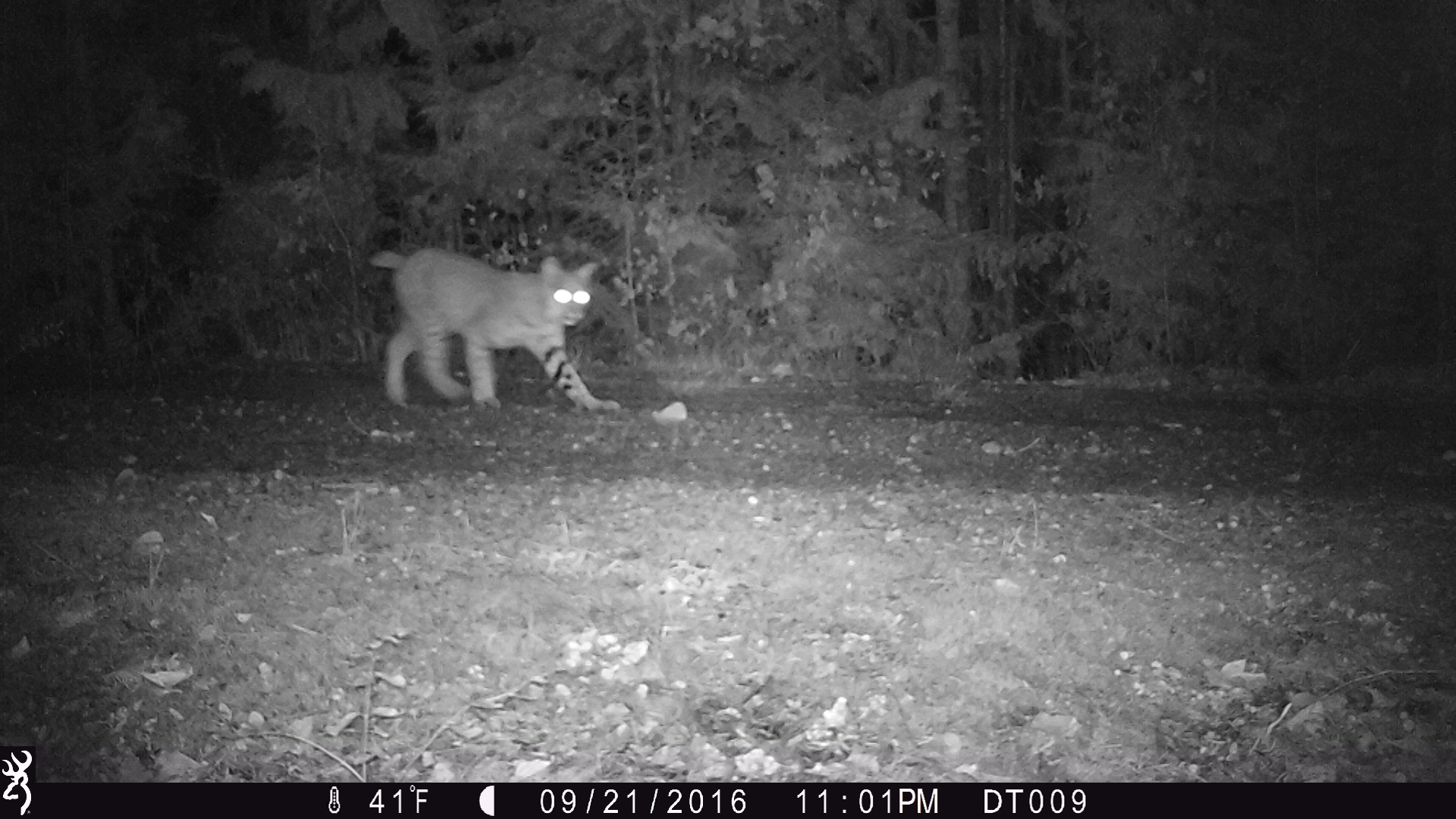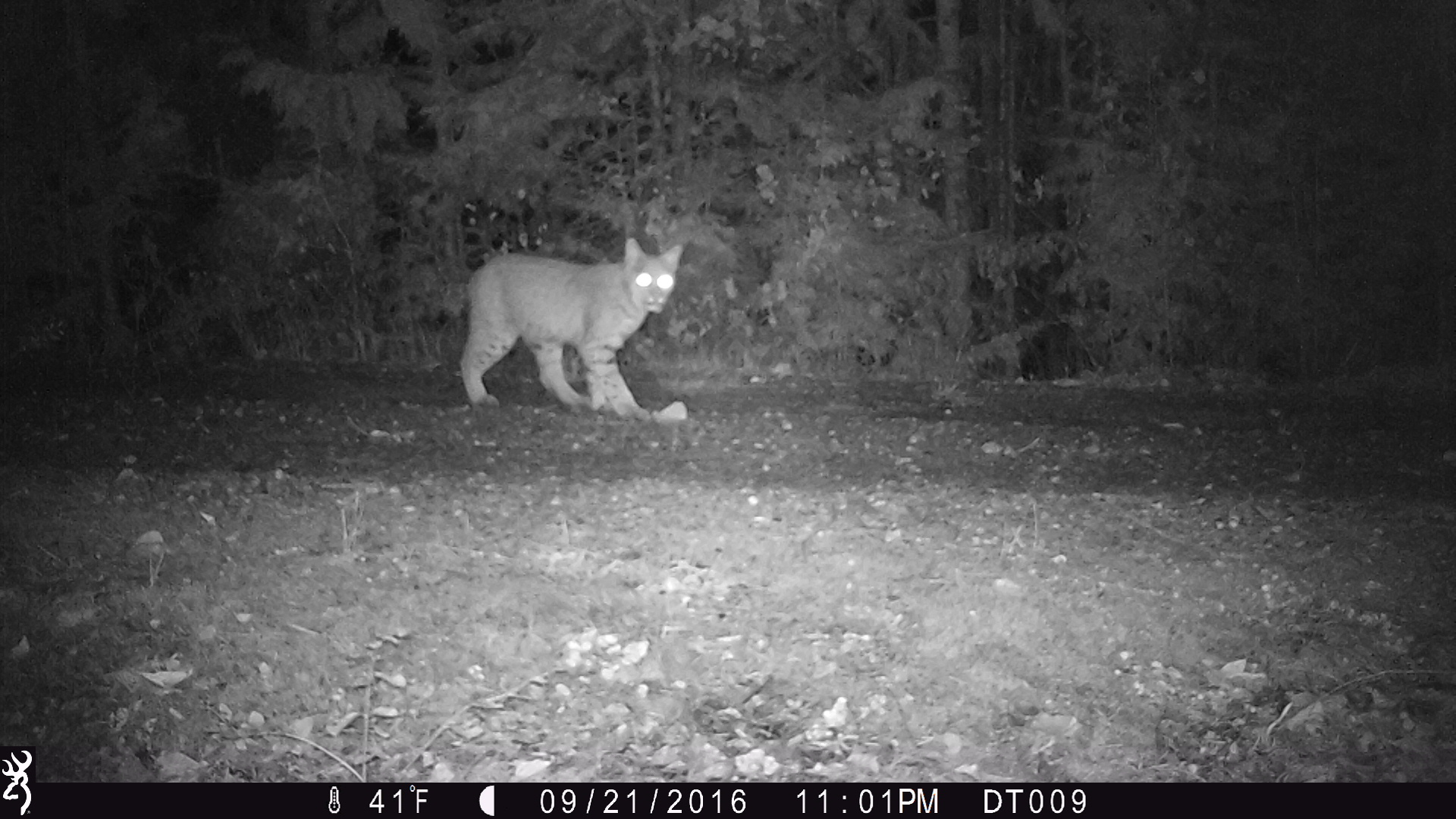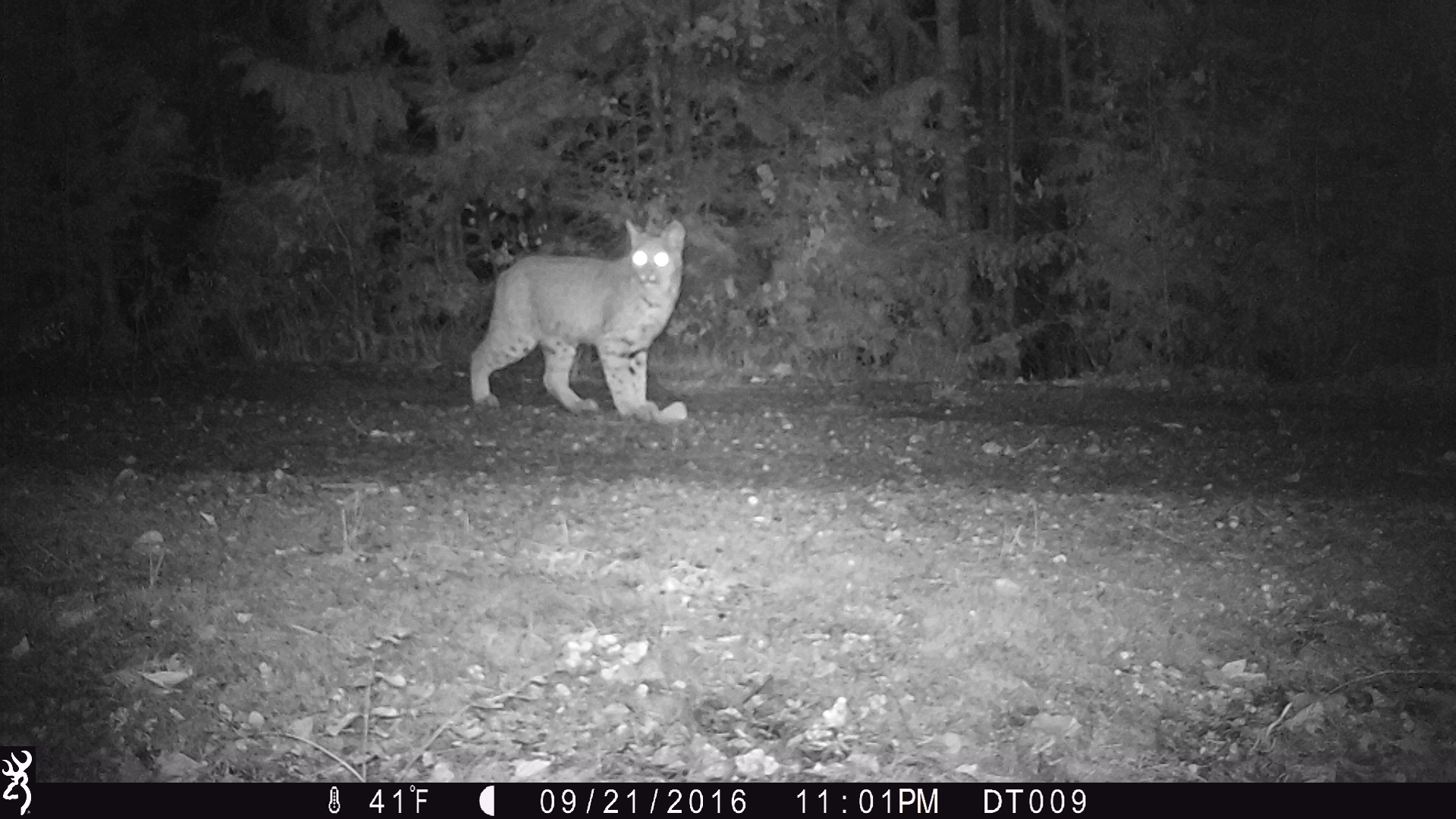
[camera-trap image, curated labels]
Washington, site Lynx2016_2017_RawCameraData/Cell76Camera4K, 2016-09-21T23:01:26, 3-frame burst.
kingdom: Animalia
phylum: Chordata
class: Mammalia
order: Carnivora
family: Felidae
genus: Lynx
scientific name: Lynx rufus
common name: bobcat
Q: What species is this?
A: Lynx rufus (bobcat).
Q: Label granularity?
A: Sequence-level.